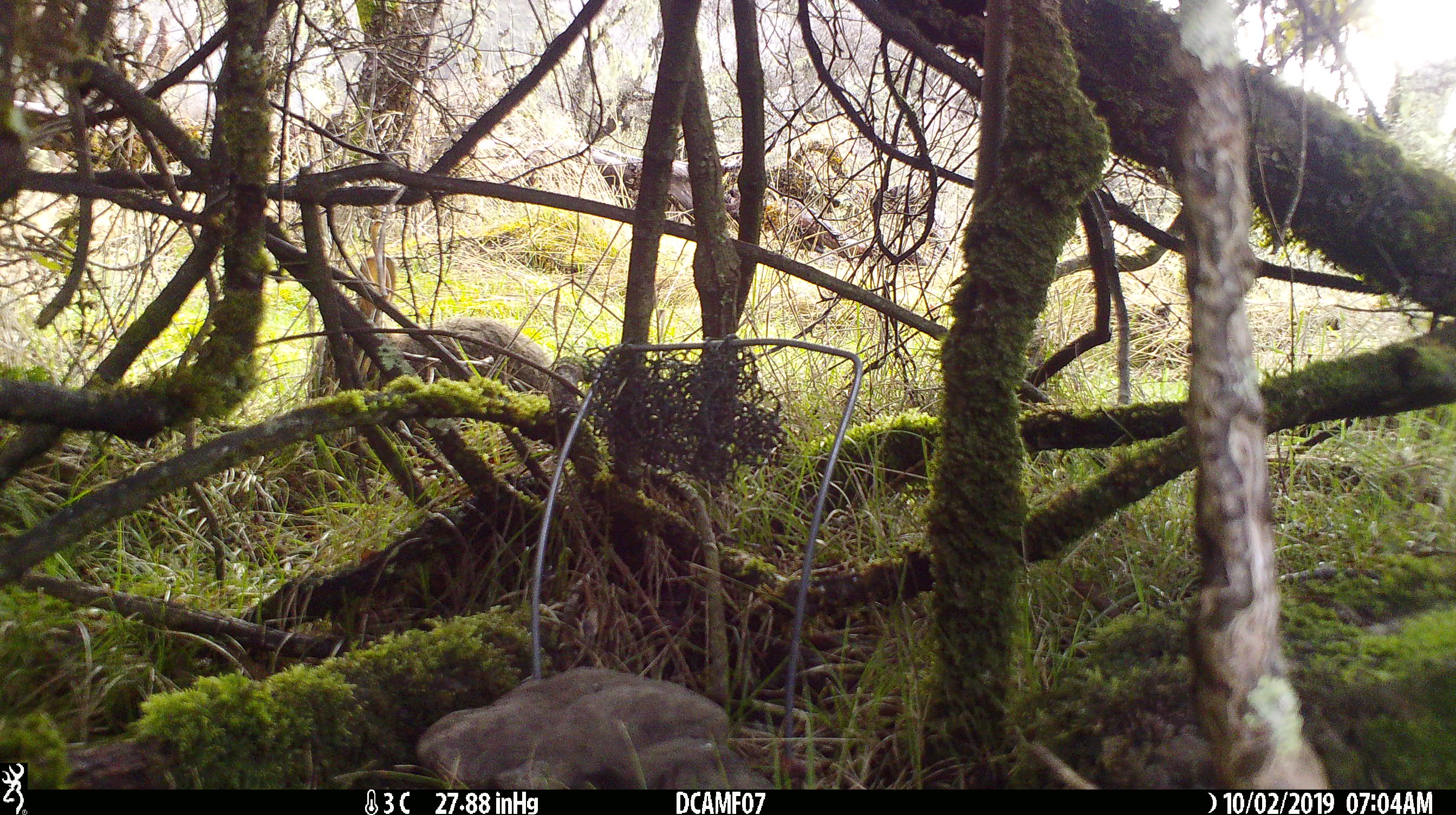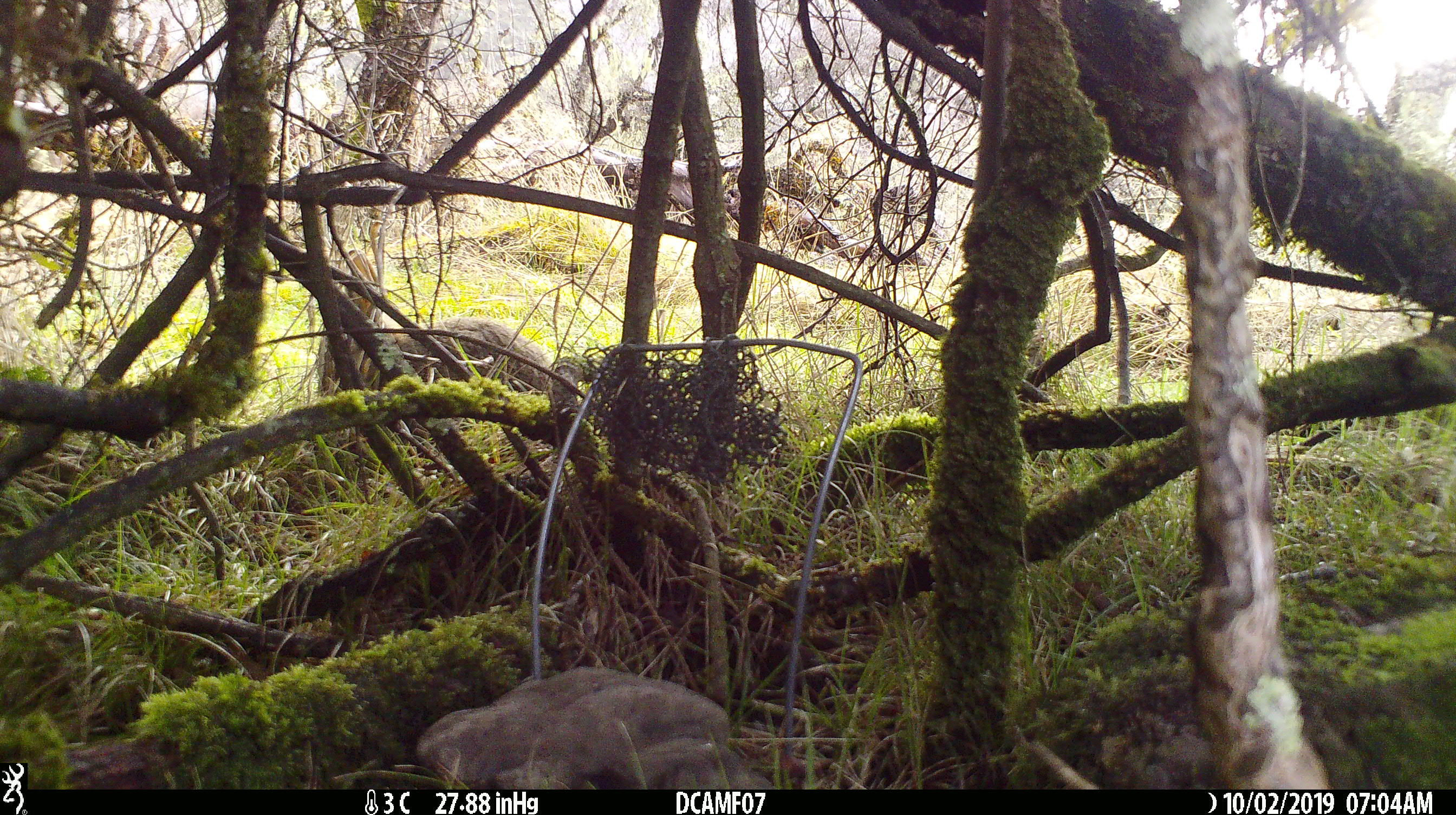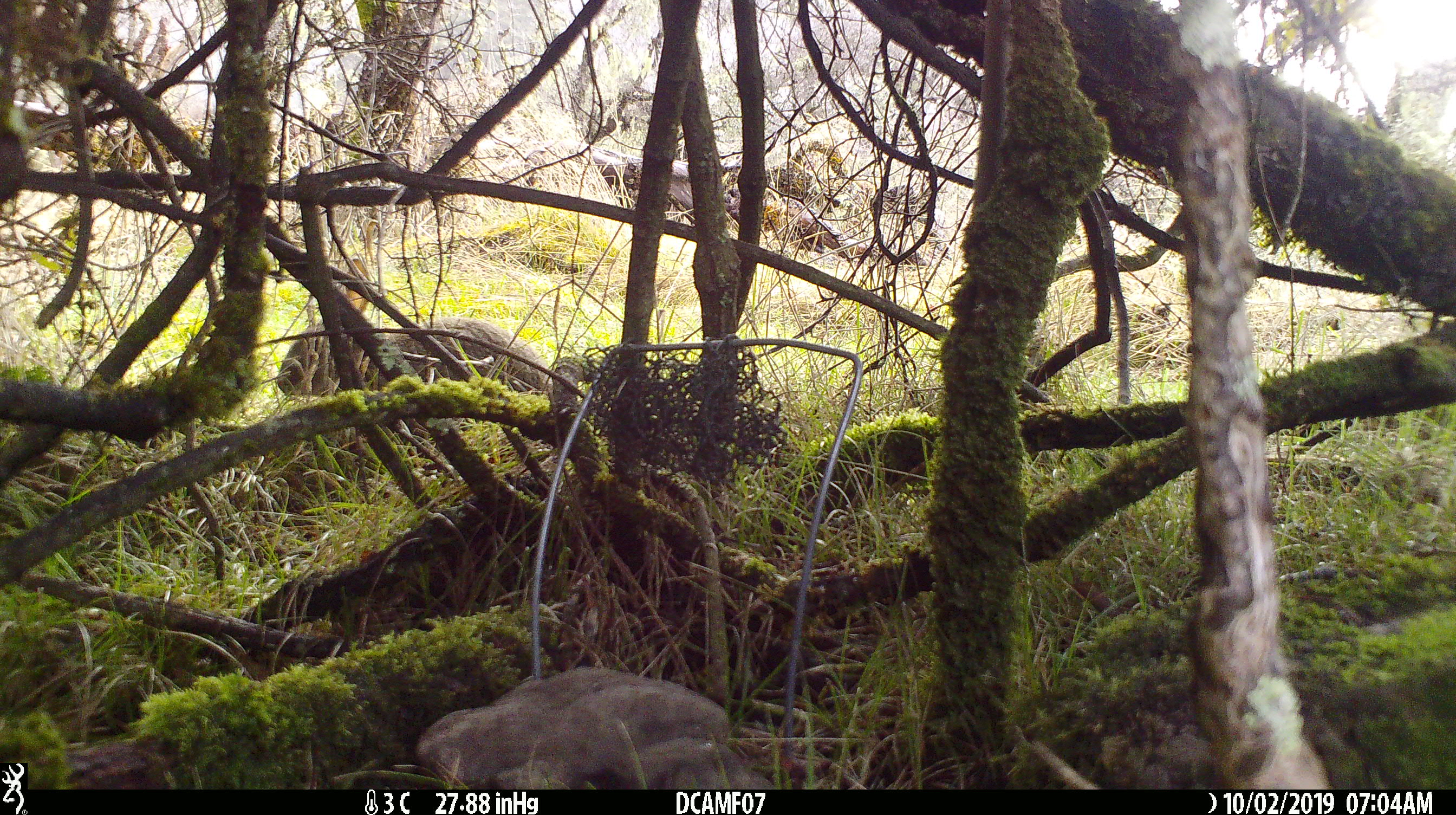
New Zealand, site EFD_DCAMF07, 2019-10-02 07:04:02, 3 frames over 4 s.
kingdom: Animalia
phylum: Chordata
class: Mammalia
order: Lagomorpha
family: Leporidae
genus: Oryctolagus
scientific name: Oryctolagus cuniculus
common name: european rabbit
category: rabbit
Rabbit (european rabbit) (Oryctolagus cuniculus).